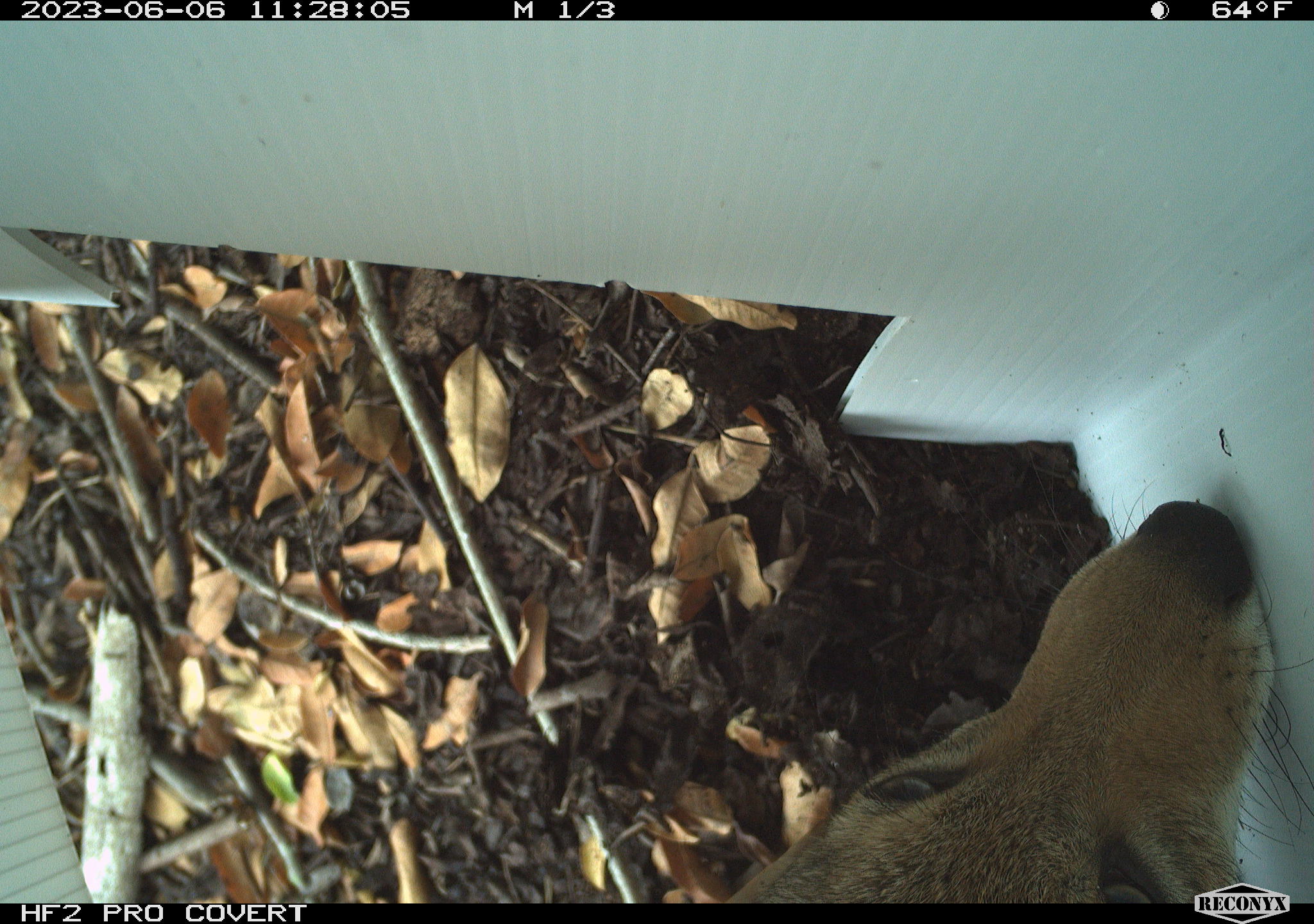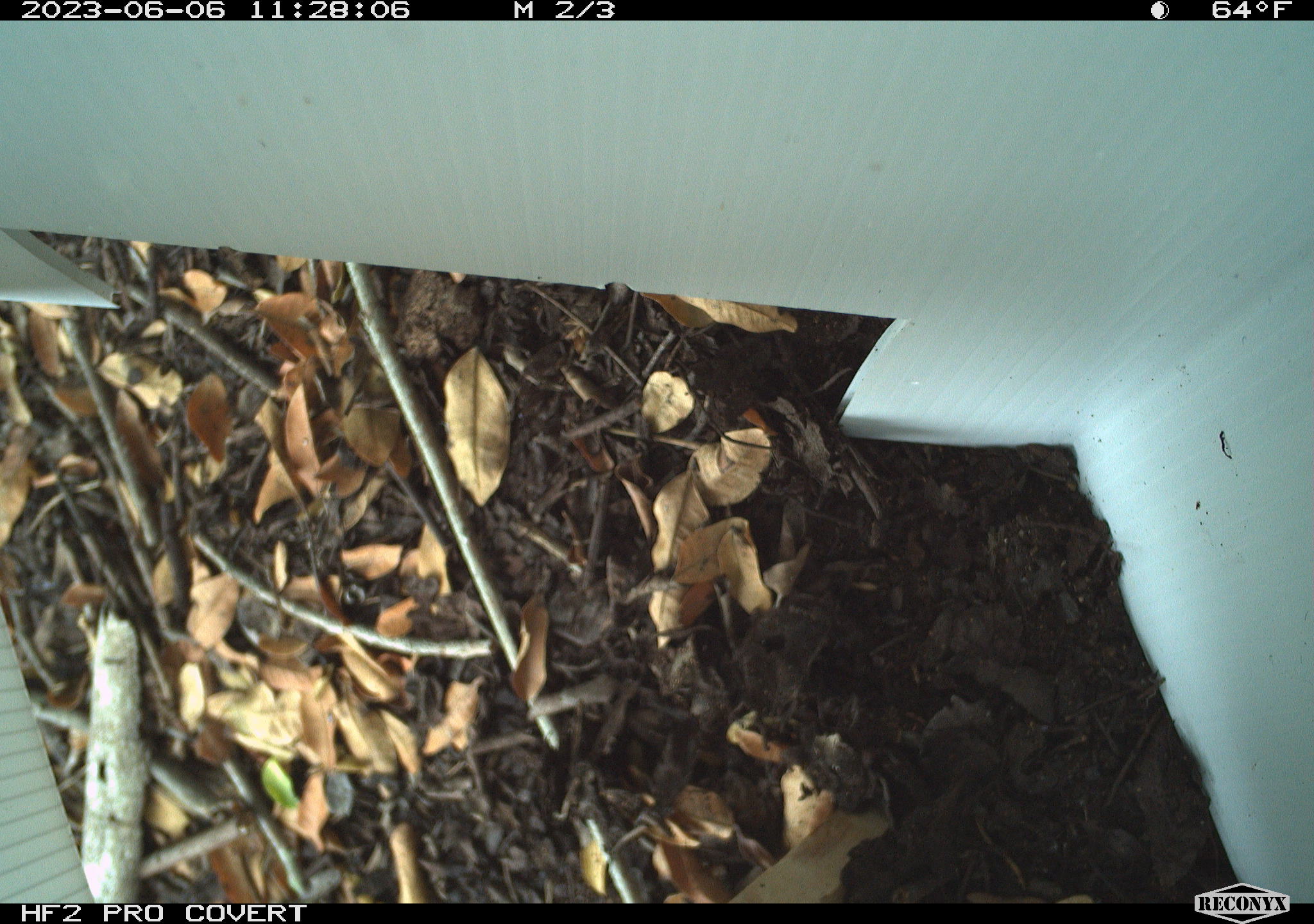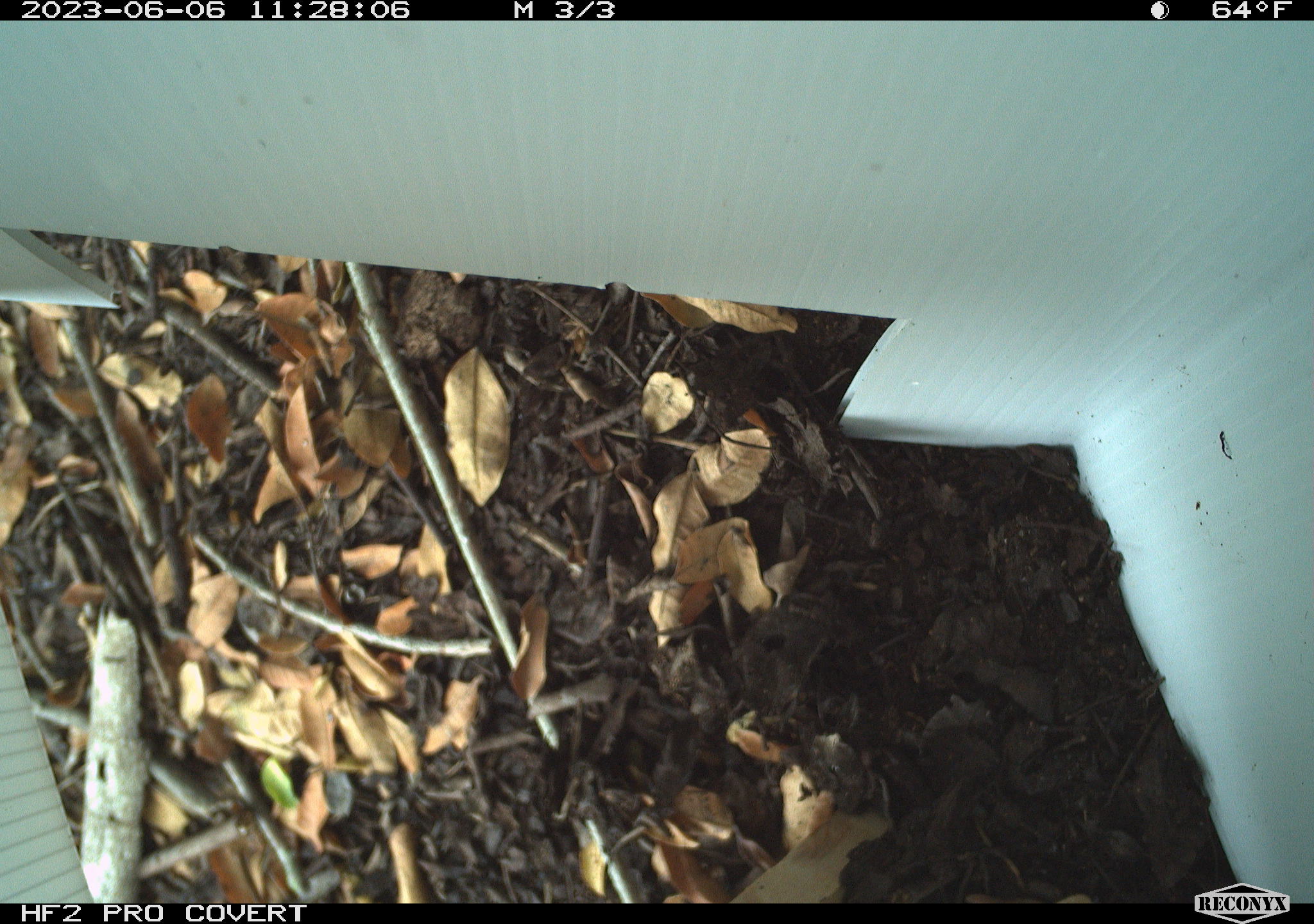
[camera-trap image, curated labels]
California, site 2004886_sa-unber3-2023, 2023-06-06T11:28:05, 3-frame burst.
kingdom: Animalia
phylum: Chordata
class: Mammalia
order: Carnivora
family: Canidae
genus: Canis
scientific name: Canis latrans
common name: coyote